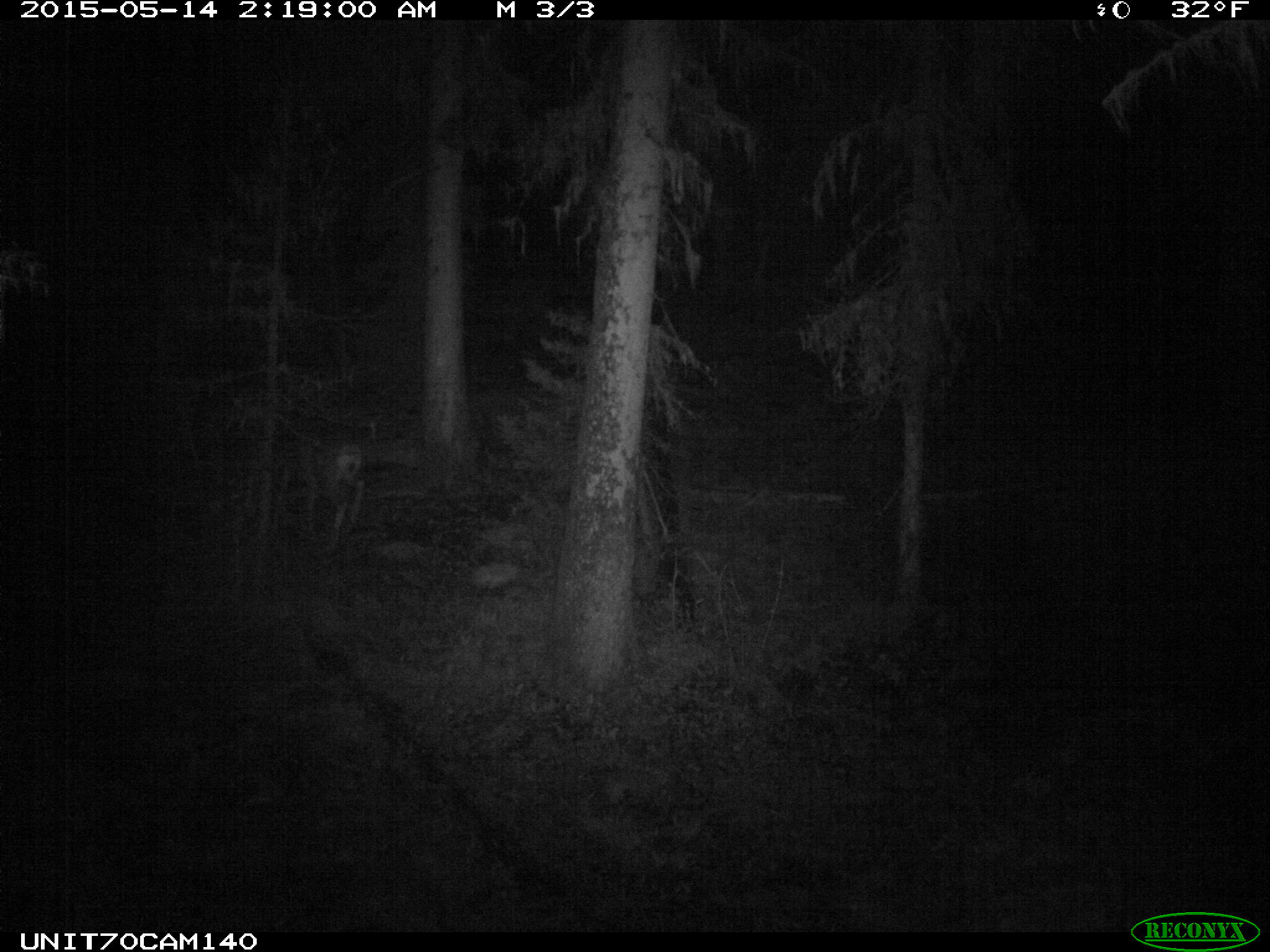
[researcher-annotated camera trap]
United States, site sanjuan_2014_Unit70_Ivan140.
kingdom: Animalia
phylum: Chordata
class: Mammalia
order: Artiodactyla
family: Cervidae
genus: Odocoileus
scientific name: Odocoileus hemionus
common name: mule deer